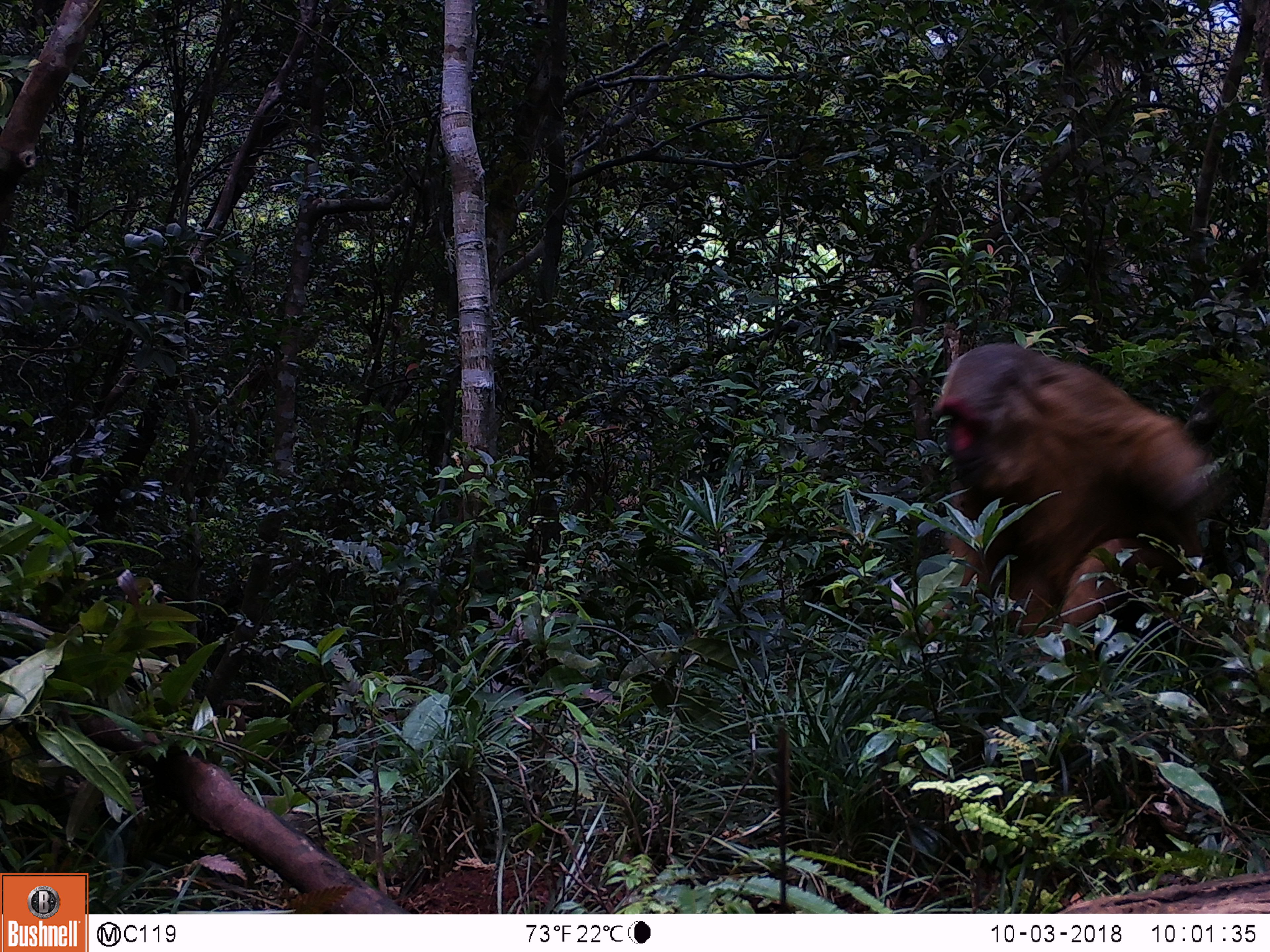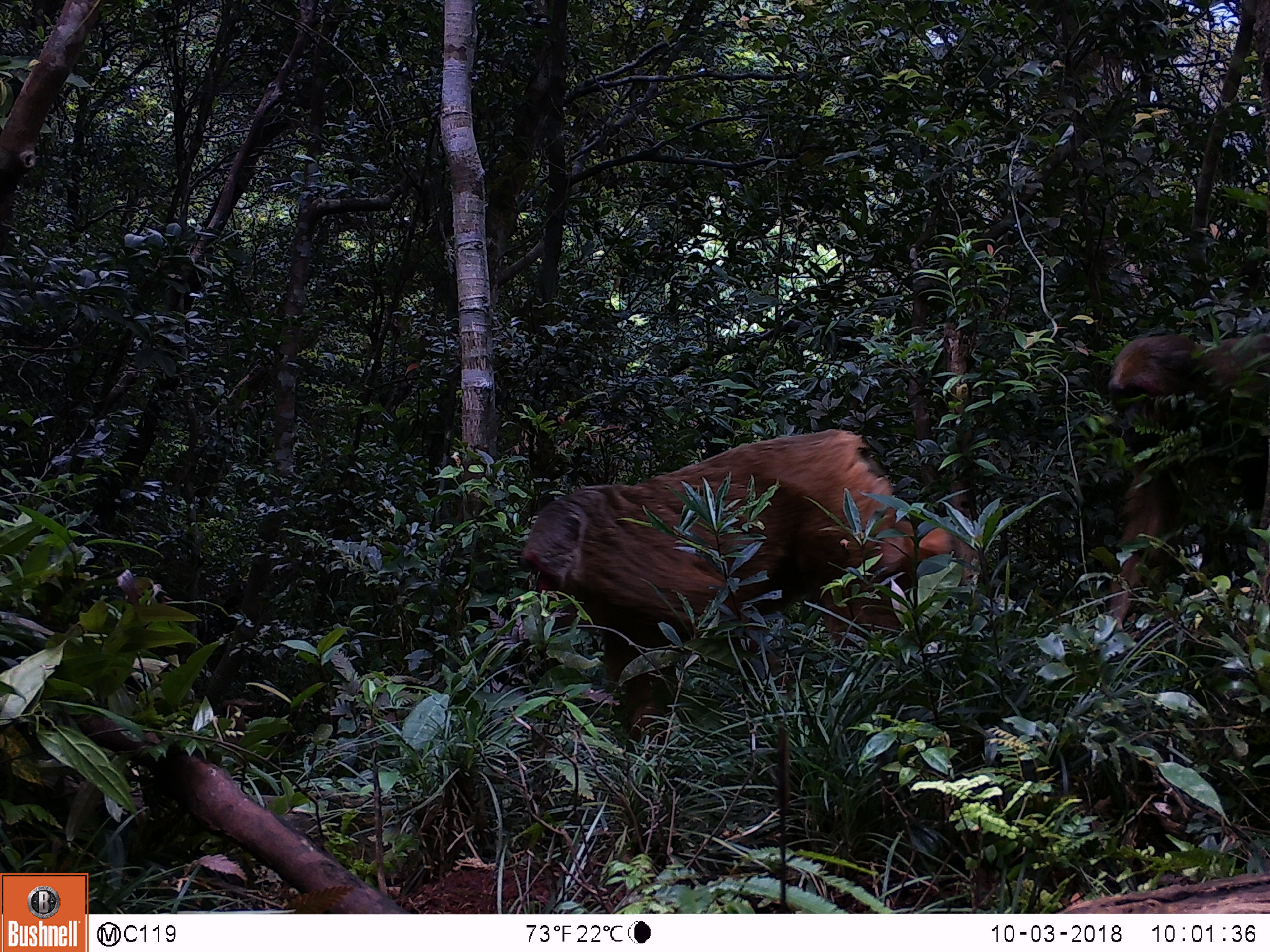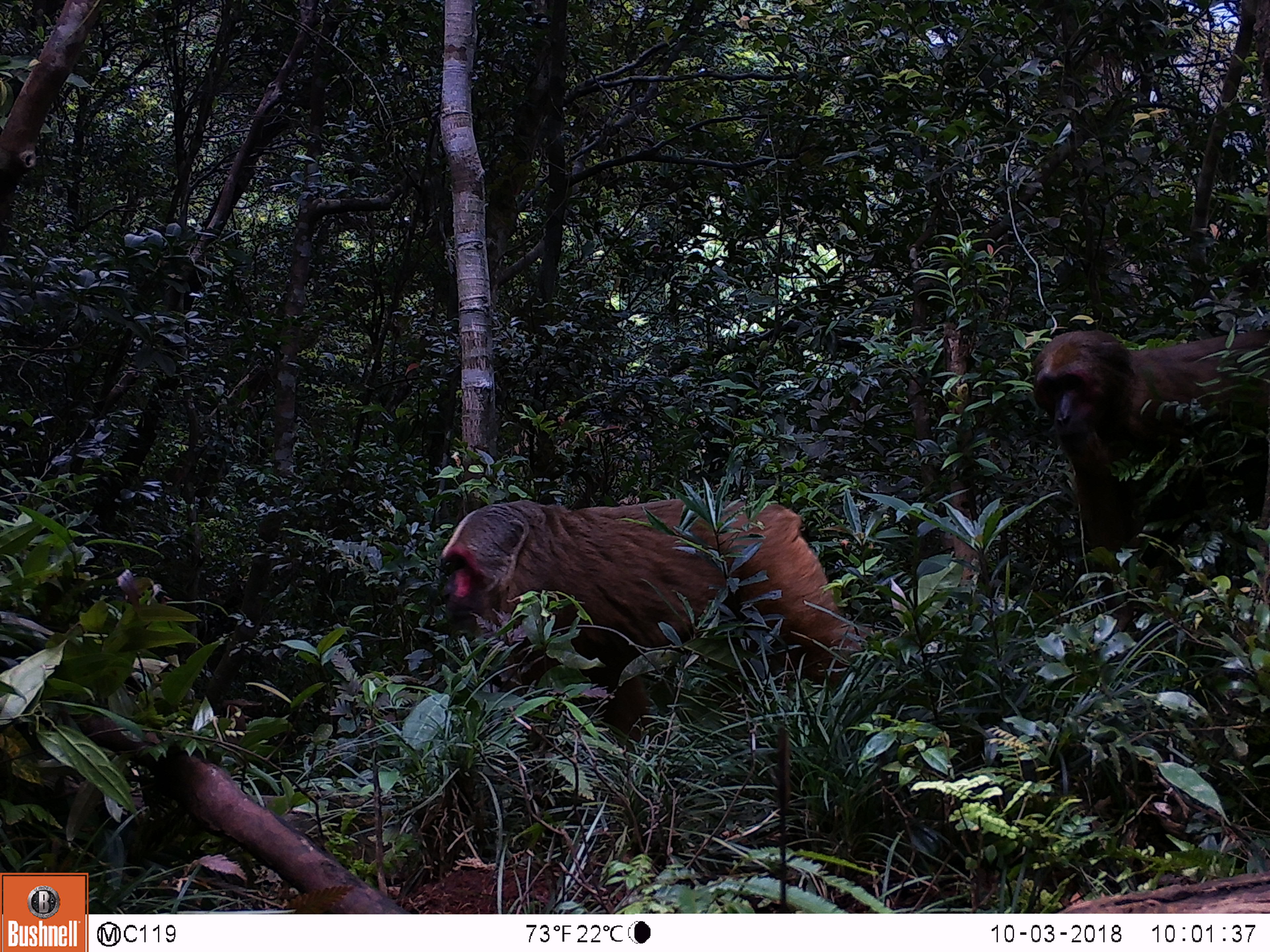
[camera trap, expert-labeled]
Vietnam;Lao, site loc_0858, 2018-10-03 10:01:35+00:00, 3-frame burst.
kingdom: Animalia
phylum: Chordata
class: Mammalia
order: Primates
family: Cercopithecidae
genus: Macaca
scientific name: Macaca arctoides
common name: stump-tailed macaque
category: stump tailed macaque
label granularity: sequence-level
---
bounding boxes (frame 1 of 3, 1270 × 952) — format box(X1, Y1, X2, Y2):
stump tailed macaque: box(925, 341, 1224, 663)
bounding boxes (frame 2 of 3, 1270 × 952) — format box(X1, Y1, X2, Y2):
stump tailed macaque: box(522, 427, 980, 743); box(1108, 330, 1270, 623)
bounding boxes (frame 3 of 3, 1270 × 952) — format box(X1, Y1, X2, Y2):
stump tailed macaque: box(438, 496, 869, 743); box(1030, 327, 1270, 630)